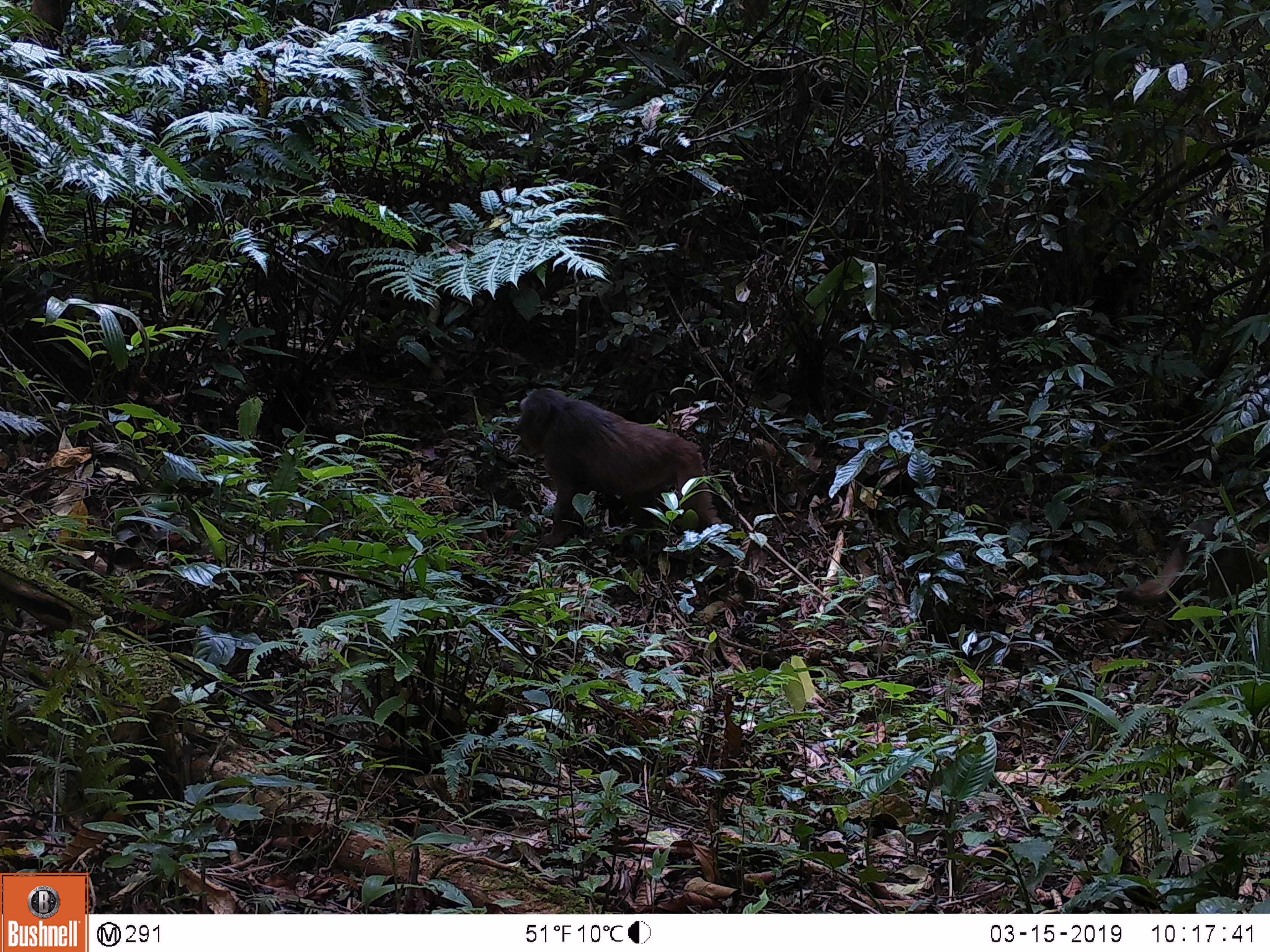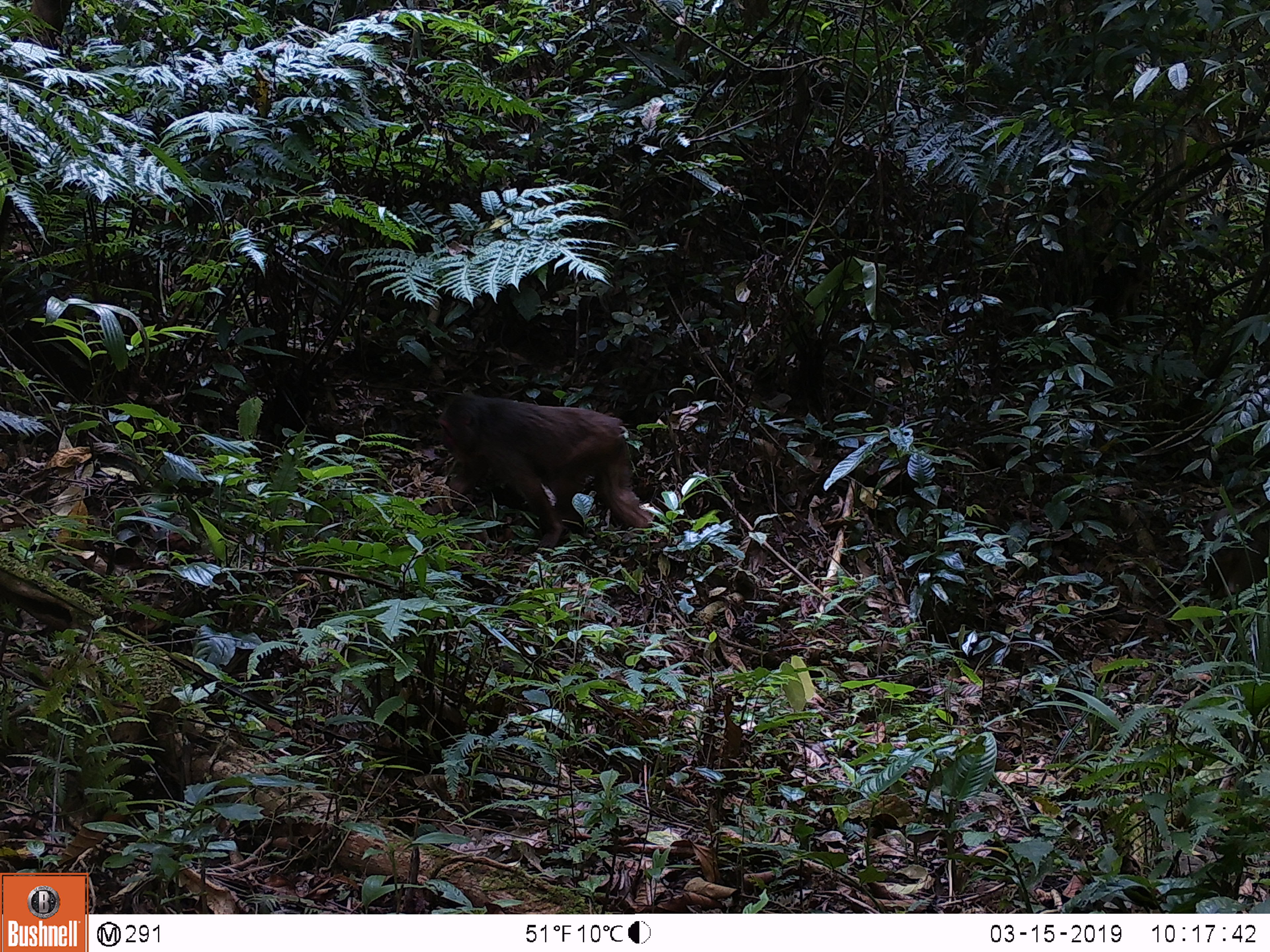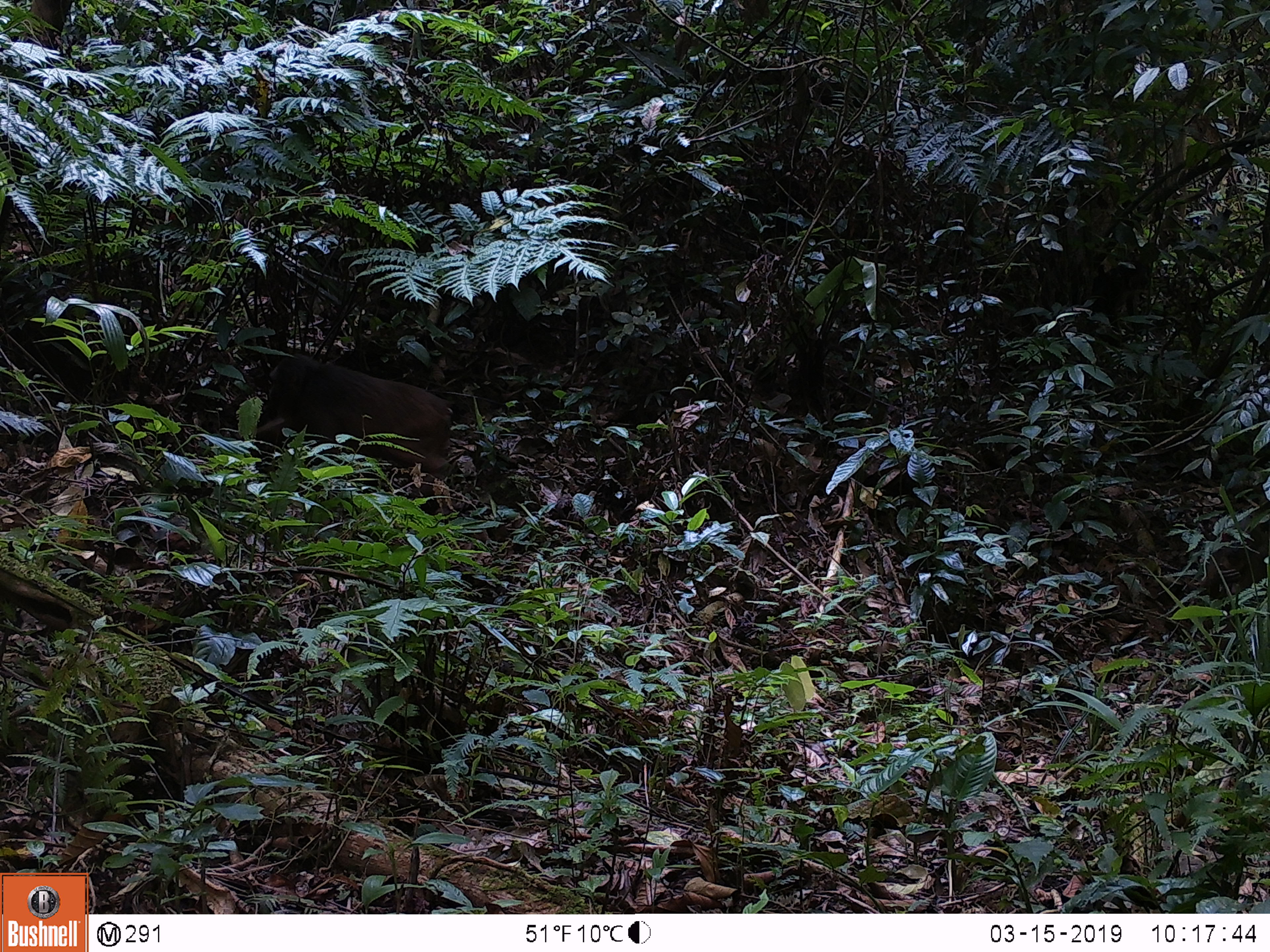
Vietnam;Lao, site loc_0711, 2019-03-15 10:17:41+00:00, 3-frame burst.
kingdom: Animalia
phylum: Chordata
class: Mammalia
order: Primates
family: Cercopithecidae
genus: Macaca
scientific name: Macaca arctoides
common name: stump-tailed macaque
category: stump tailed macaque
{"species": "stump tailed macaque (stump-tailed macaque) (Macaca arctoides)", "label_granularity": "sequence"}